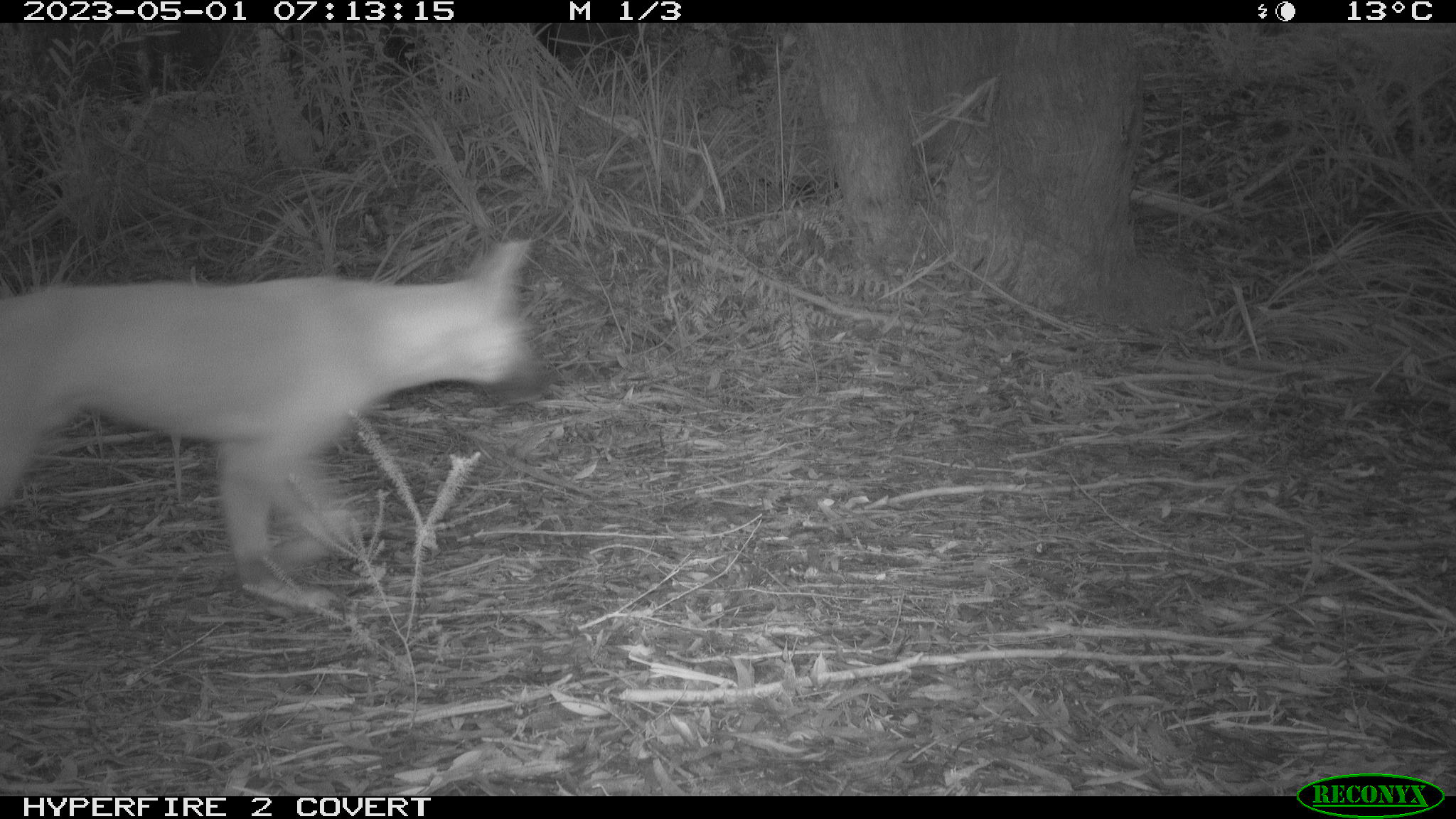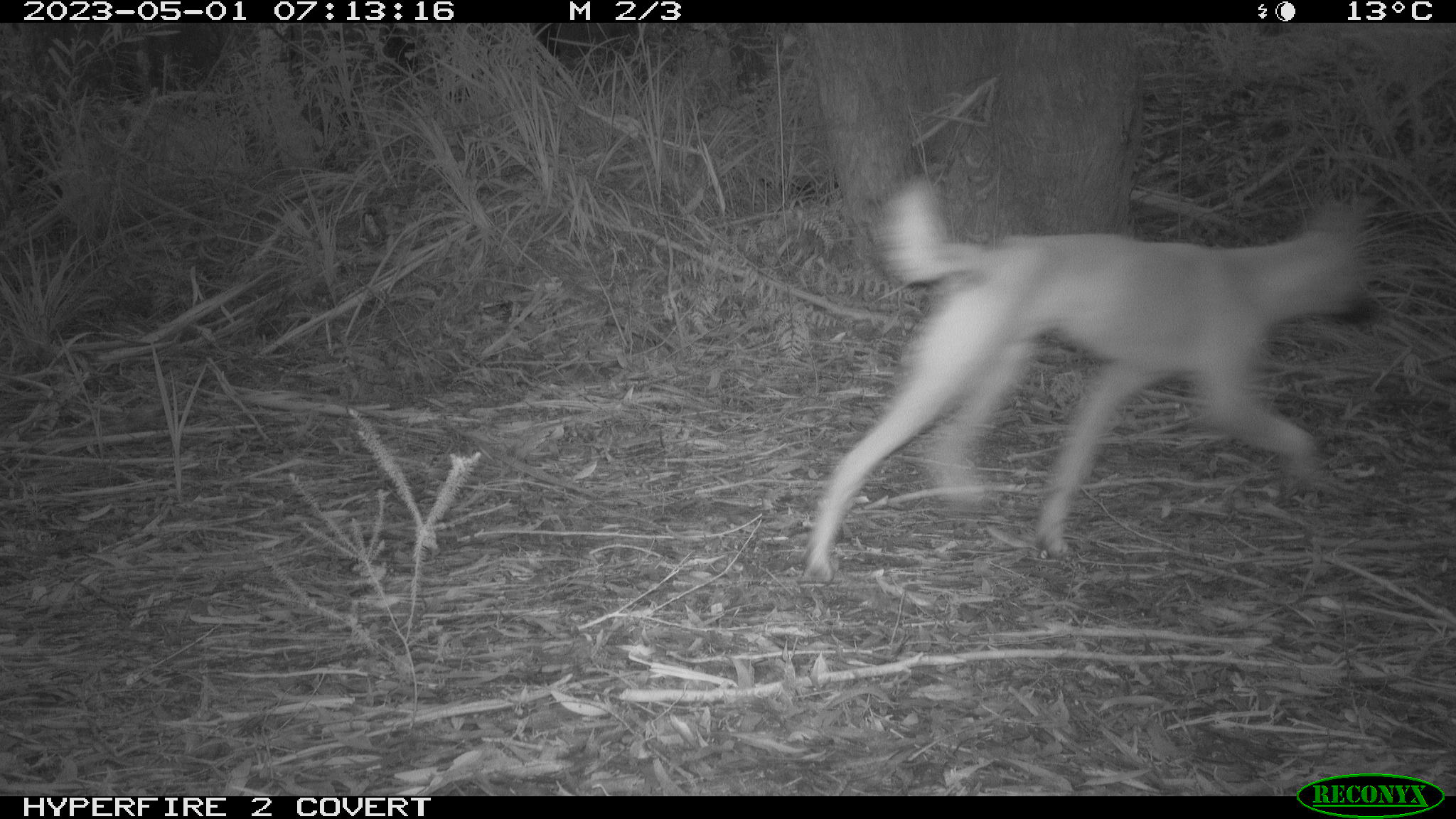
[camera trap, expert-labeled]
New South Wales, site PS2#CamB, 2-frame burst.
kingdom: Animalia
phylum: Chordata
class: Mammalia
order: Carnivora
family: Canidae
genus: Canis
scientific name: Canis familiaris dingo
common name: dingo